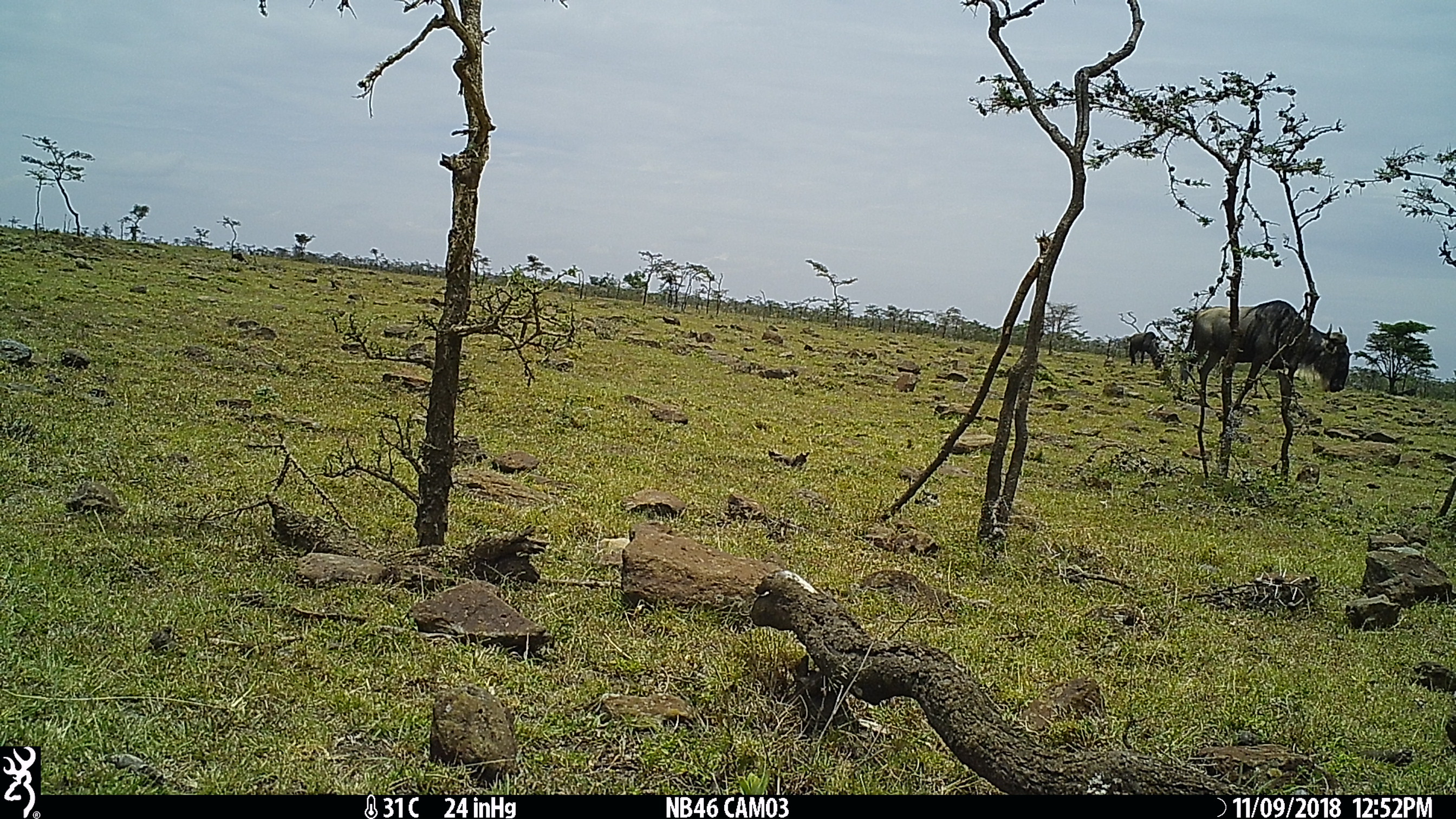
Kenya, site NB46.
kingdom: Animalia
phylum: Chordata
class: Mammalia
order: Artiodactyla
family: Bovidae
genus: Connochaetes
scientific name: Connochaetes taurinus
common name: blue wildebeest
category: wildebeest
Wildebeest (blue wildebeest) (Connochaetes taurinus).